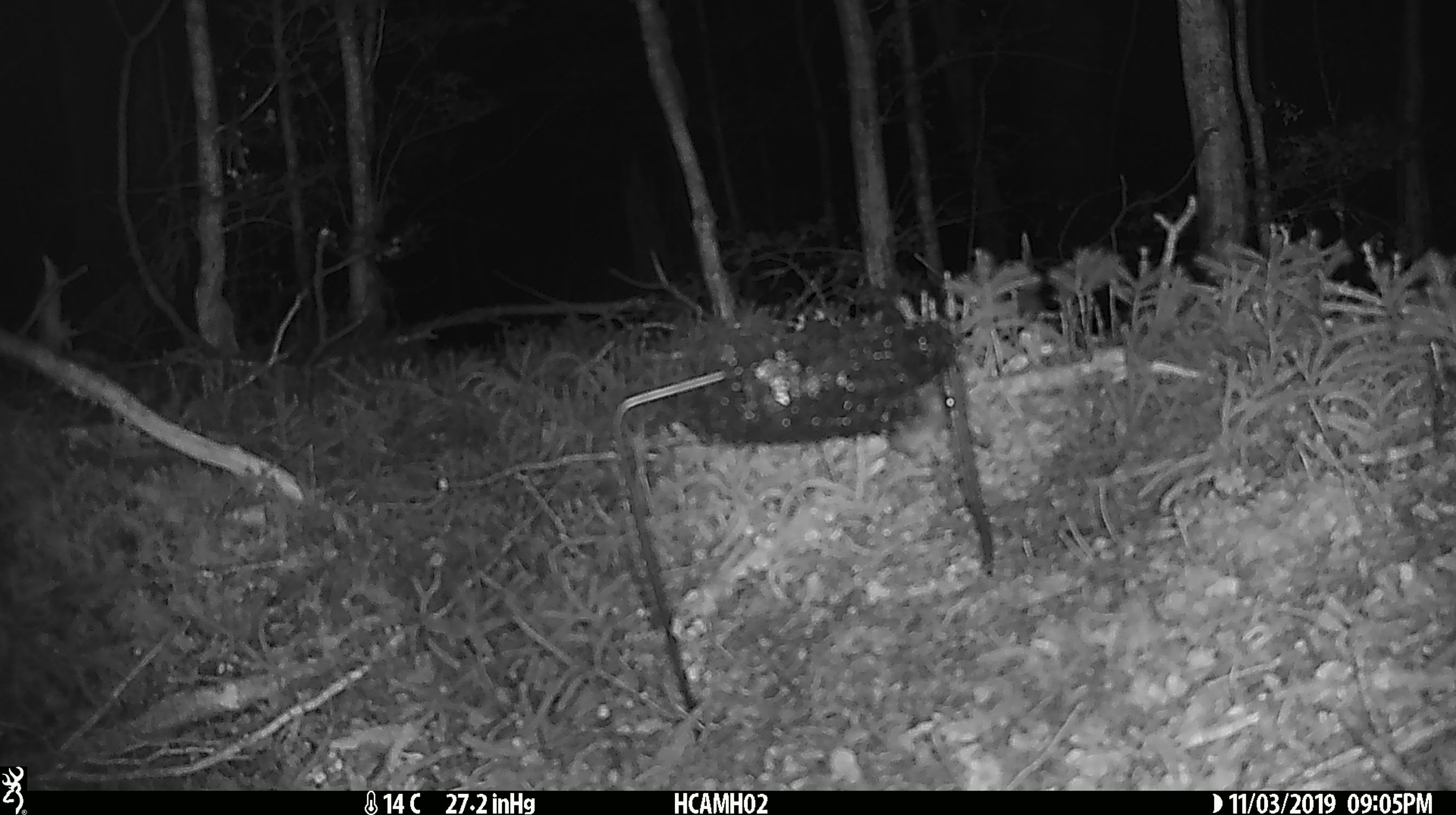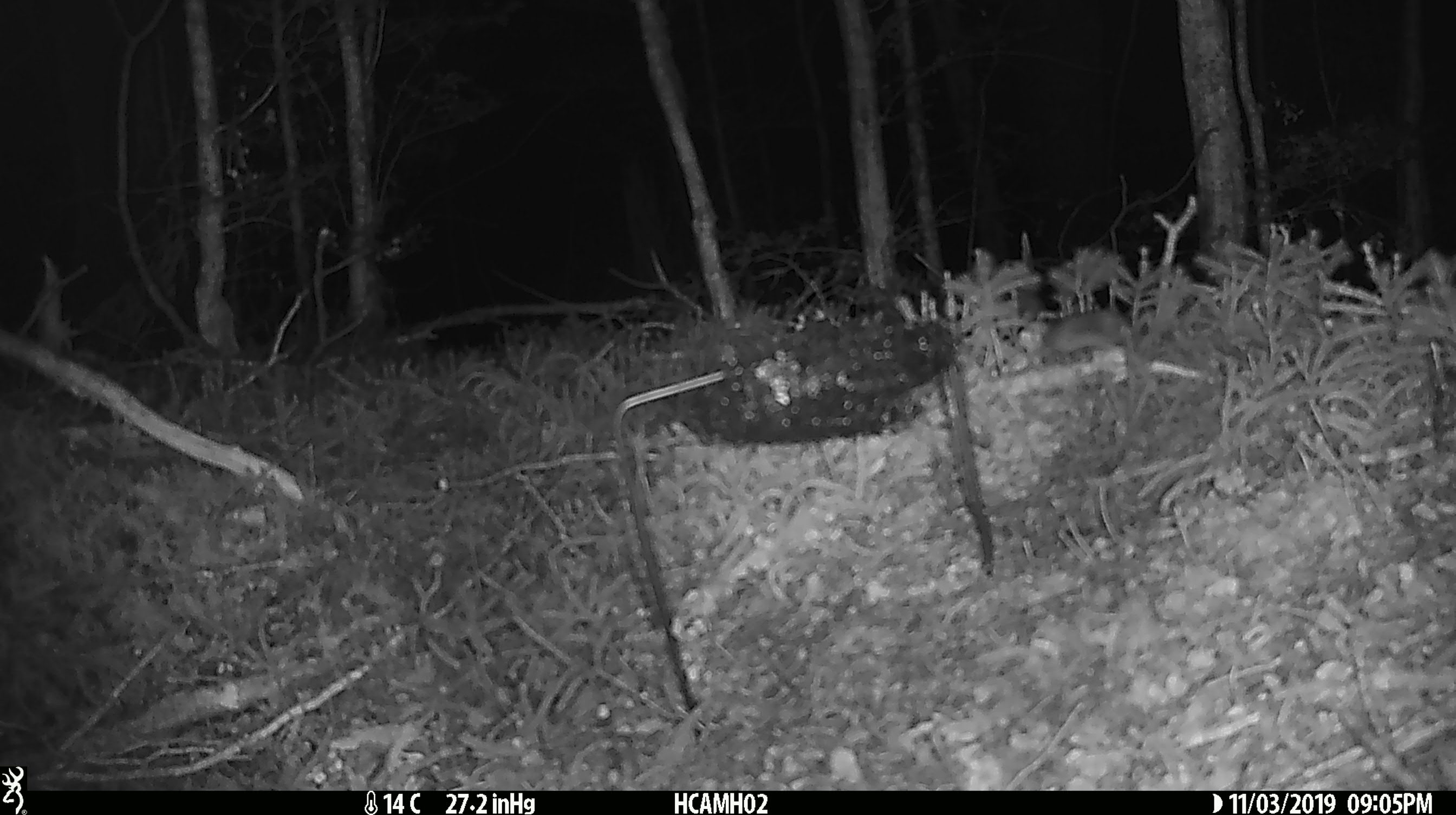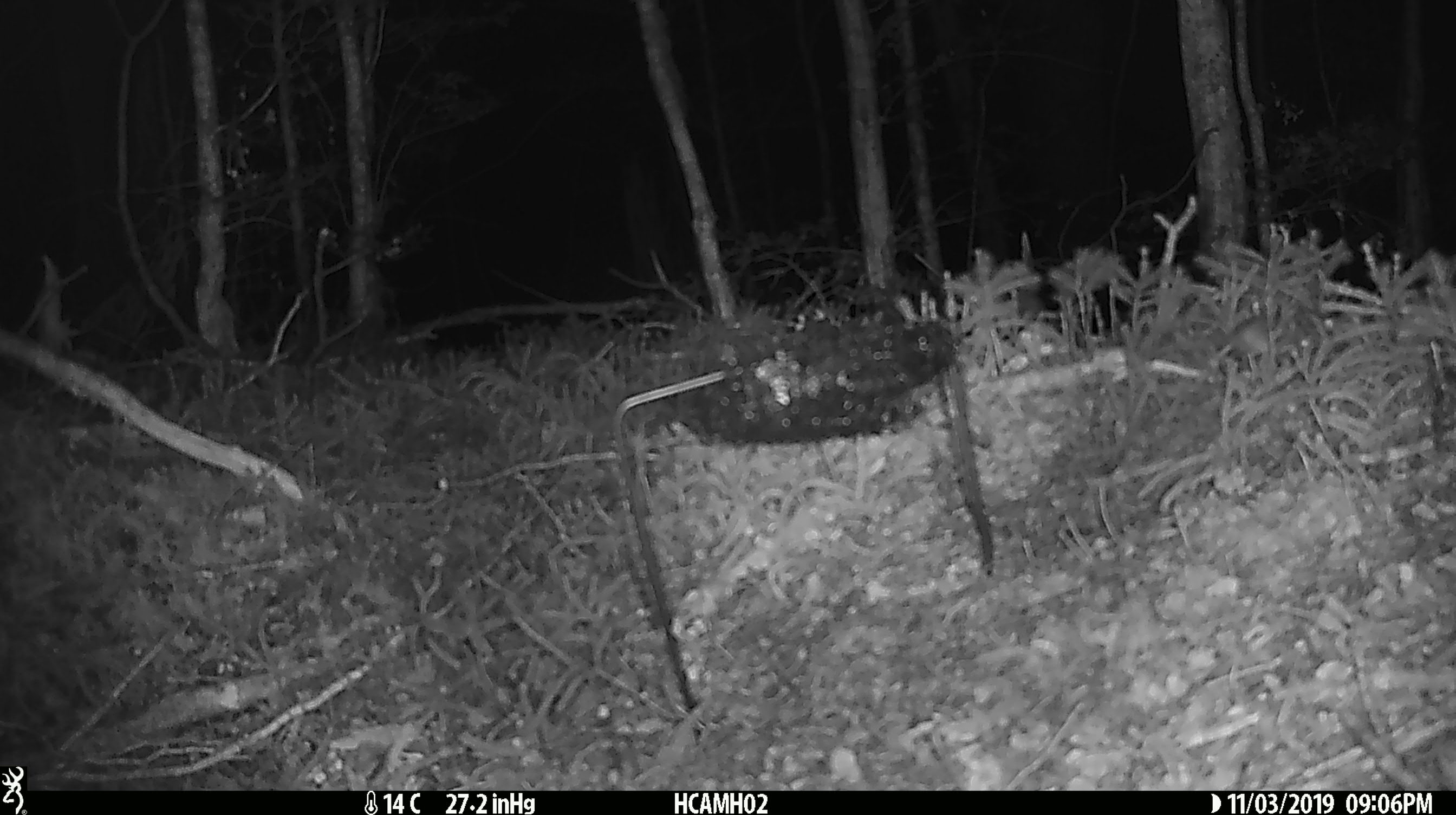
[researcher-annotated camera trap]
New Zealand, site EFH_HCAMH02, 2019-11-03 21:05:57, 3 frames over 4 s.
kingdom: Animalia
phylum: Chordata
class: Mammalia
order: Rodentia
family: Muridae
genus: Mus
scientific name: Mus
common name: mouse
Mouse (Mus).